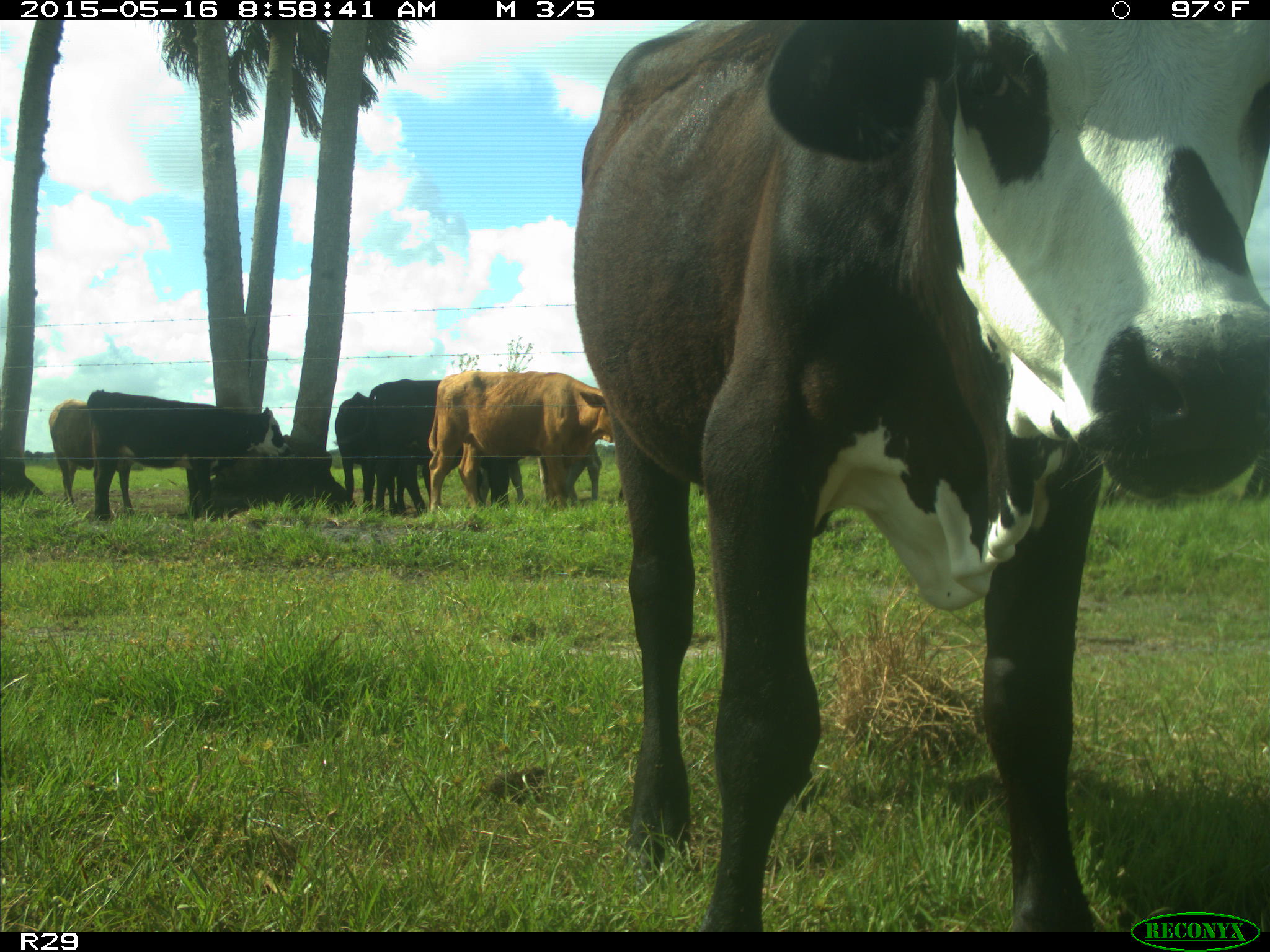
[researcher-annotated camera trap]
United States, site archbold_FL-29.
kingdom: Animalia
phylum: Chordata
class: Mammalia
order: Artiodactyla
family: Bovidae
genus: Bos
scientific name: Bos taurus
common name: domestic cow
Bos taurus (domestic cow).